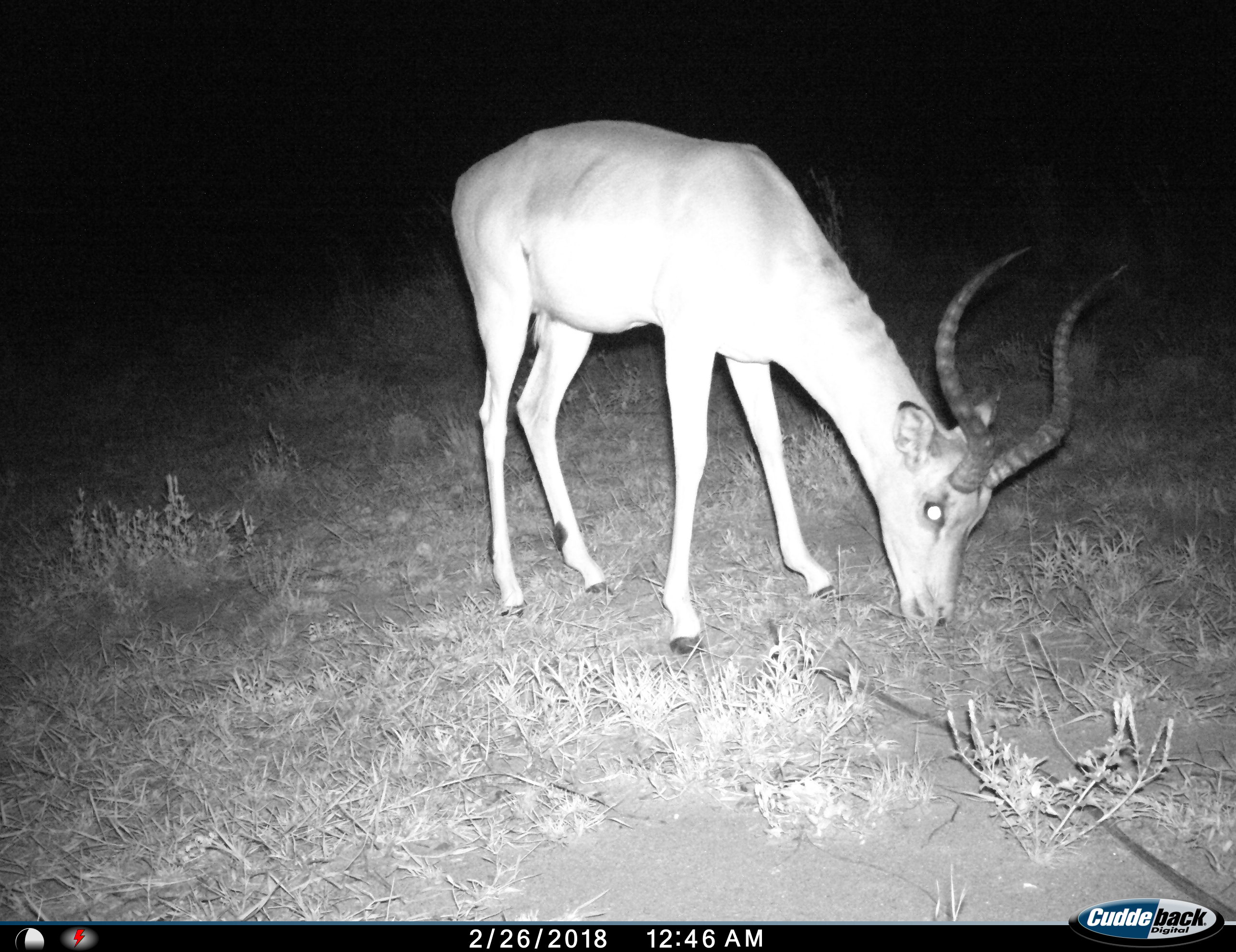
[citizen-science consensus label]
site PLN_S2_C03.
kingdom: Animalia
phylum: Chordata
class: Mammalia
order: Artiodactyla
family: Bovidae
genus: Aepyceros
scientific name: Aepyceros melampus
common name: impala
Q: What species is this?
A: Impala (Aepyceros melampus).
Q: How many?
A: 1.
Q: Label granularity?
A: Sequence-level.